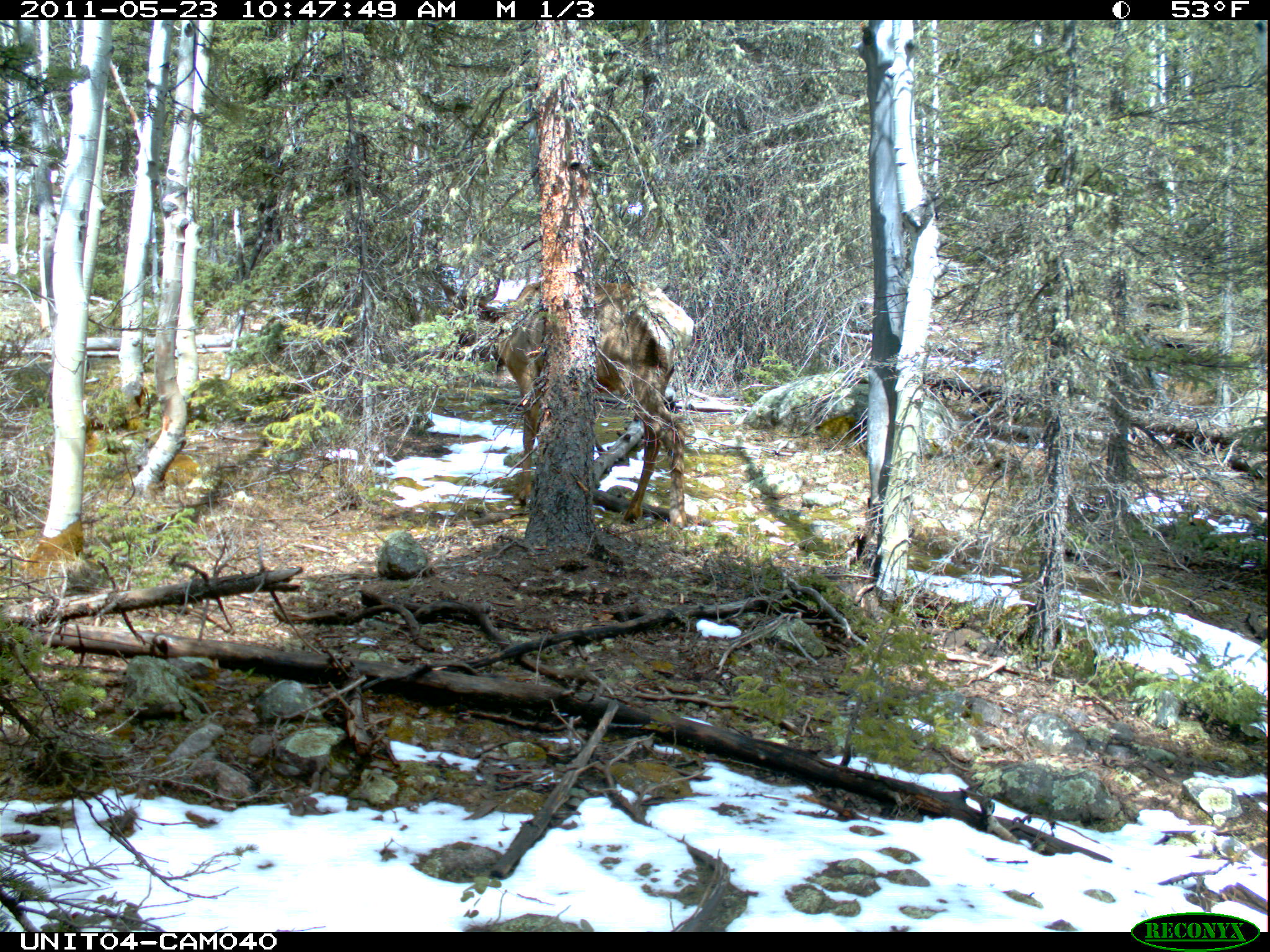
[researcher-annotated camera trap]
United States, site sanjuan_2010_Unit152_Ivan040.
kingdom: Animalia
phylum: Chordata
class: Mammalia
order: Artiodactyla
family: Cervidae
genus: Cervus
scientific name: Cervus elaphus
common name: red deer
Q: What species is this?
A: Cervus elaphus (red deer).